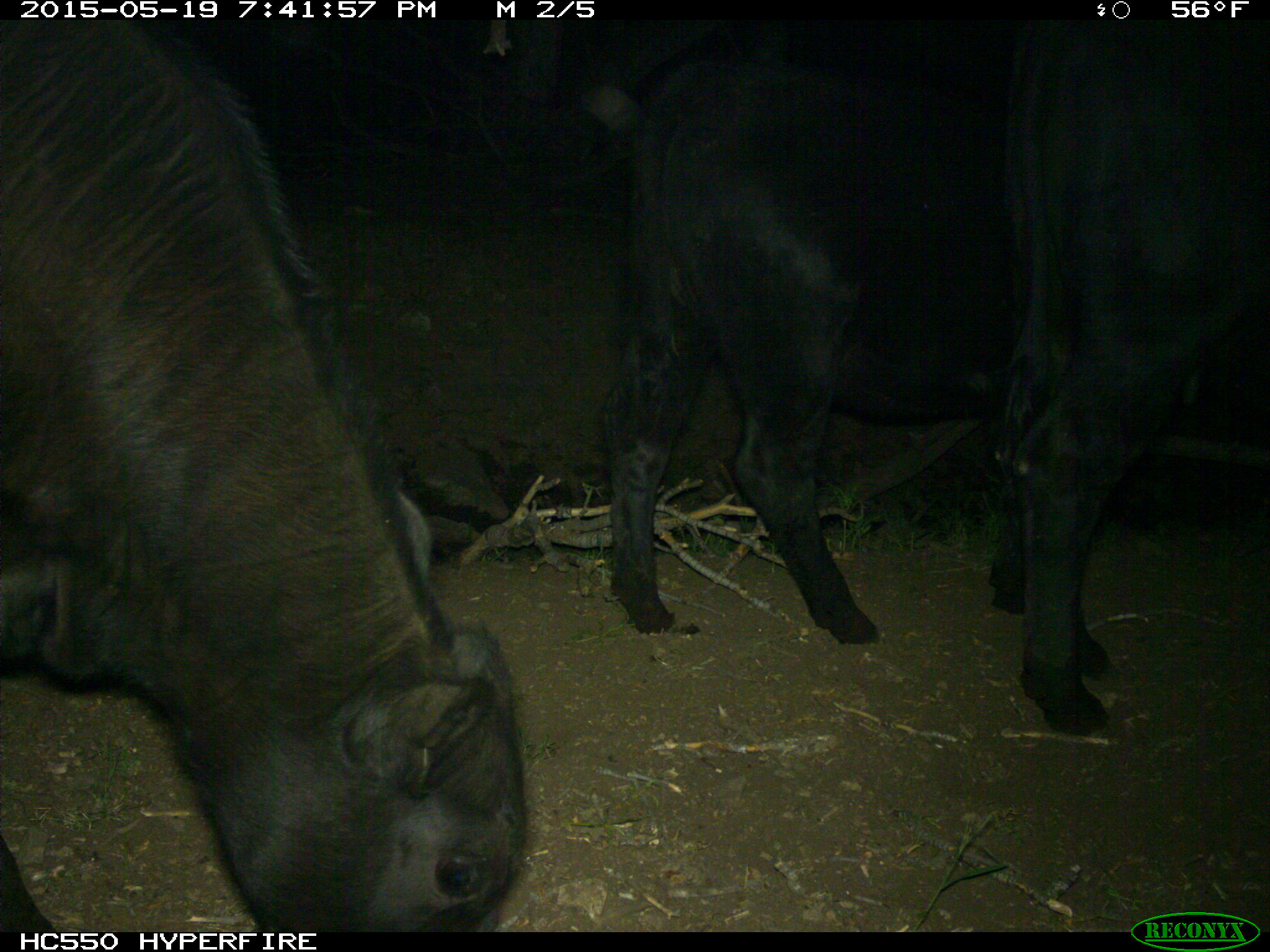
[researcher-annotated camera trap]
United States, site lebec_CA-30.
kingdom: Animalia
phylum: Chordata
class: Mammalia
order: Artiodactyla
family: Bovidae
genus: Bos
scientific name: Bos taurus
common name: domestic cow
Bos taurus (domestic cow).